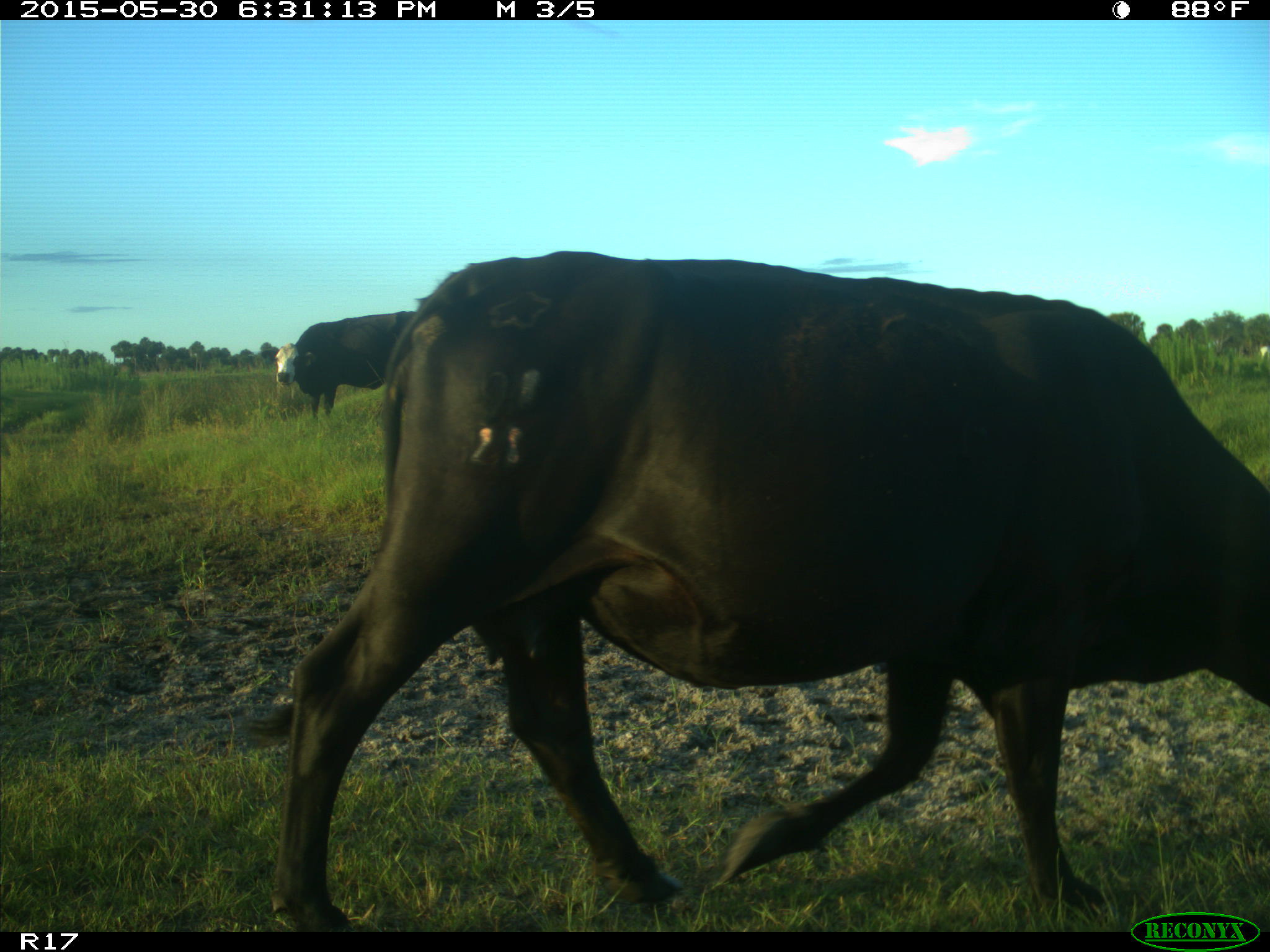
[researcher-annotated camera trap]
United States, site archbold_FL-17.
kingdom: Animalia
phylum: Chordata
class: Mammalia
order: Artiodactyla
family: Bovidae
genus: Bos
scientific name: Bos taurus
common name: domestic cow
Bos taurus (domestic cow).